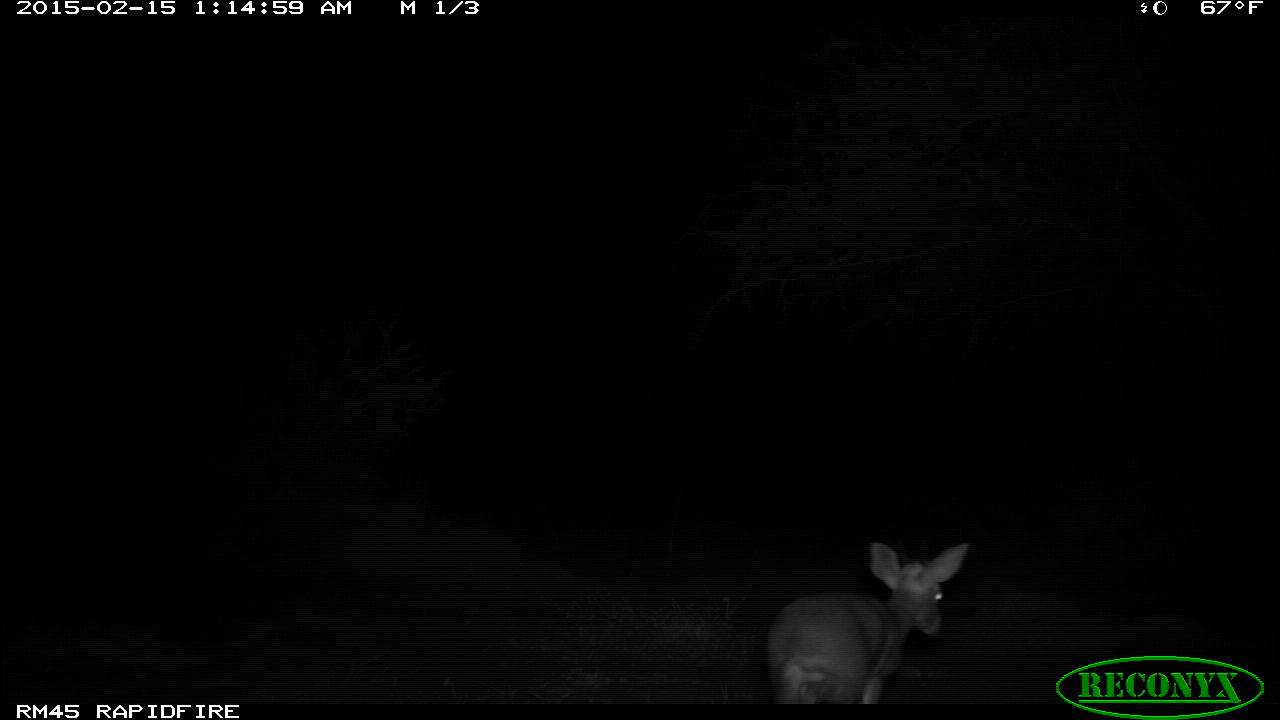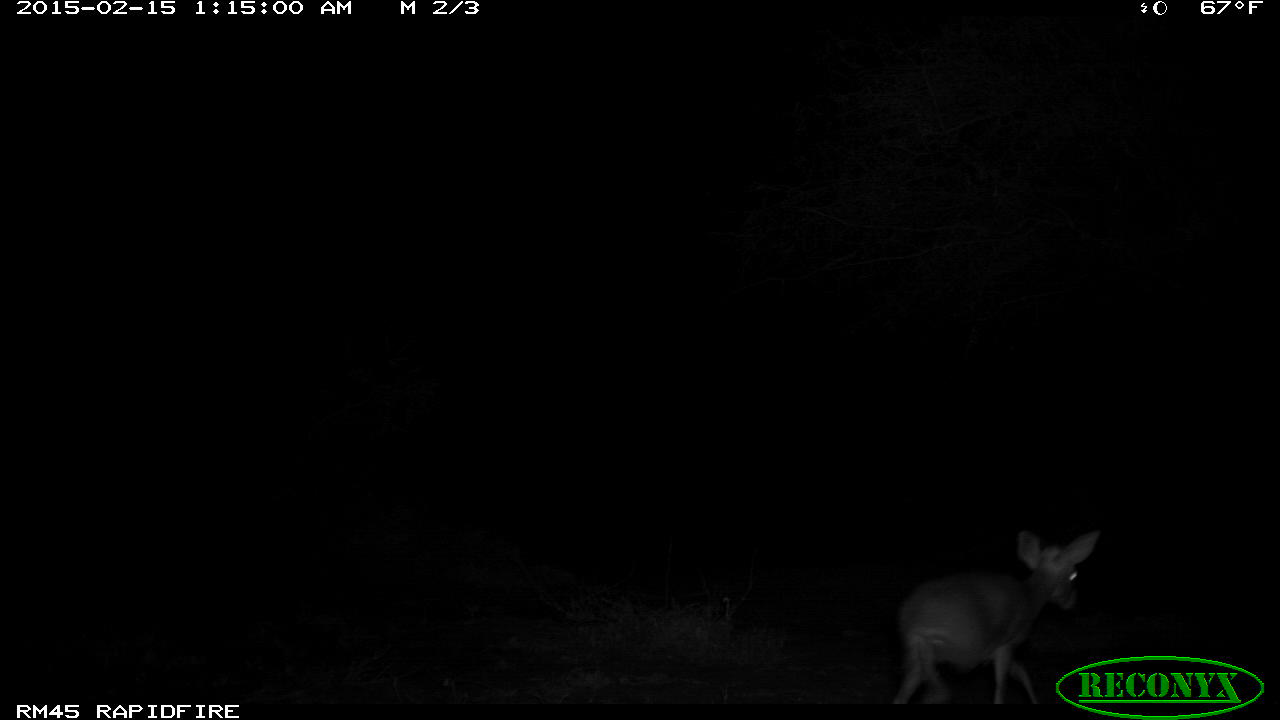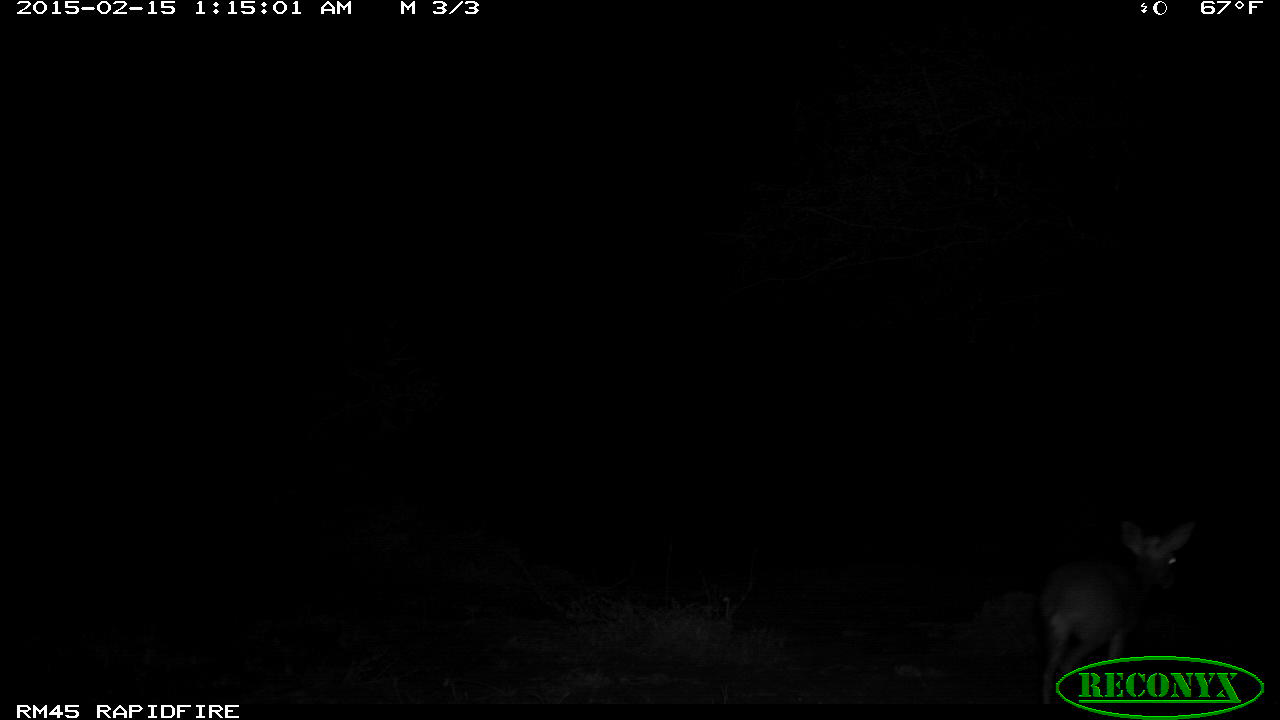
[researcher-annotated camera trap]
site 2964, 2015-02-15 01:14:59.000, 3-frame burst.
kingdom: Animalia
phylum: Chordata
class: Mammalia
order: Artiodactyla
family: Bovidae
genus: Madoqua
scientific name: Madoqua guentheri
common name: günther's dik-dik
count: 1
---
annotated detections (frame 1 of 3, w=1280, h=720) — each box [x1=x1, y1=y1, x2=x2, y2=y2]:
madoqua guentheri: [x1=763, y1=541, x2=973, y2=703]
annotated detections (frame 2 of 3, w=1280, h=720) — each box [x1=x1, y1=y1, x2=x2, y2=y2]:
madoqua guentheri: [x1=894, y1=529, x2=1100, y2=704]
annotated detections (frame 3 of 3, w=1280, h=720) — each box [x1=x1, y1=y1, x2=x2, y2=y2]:
madoqua guentheri: [x1=1042, y1=514, x2=1198, y2=703]